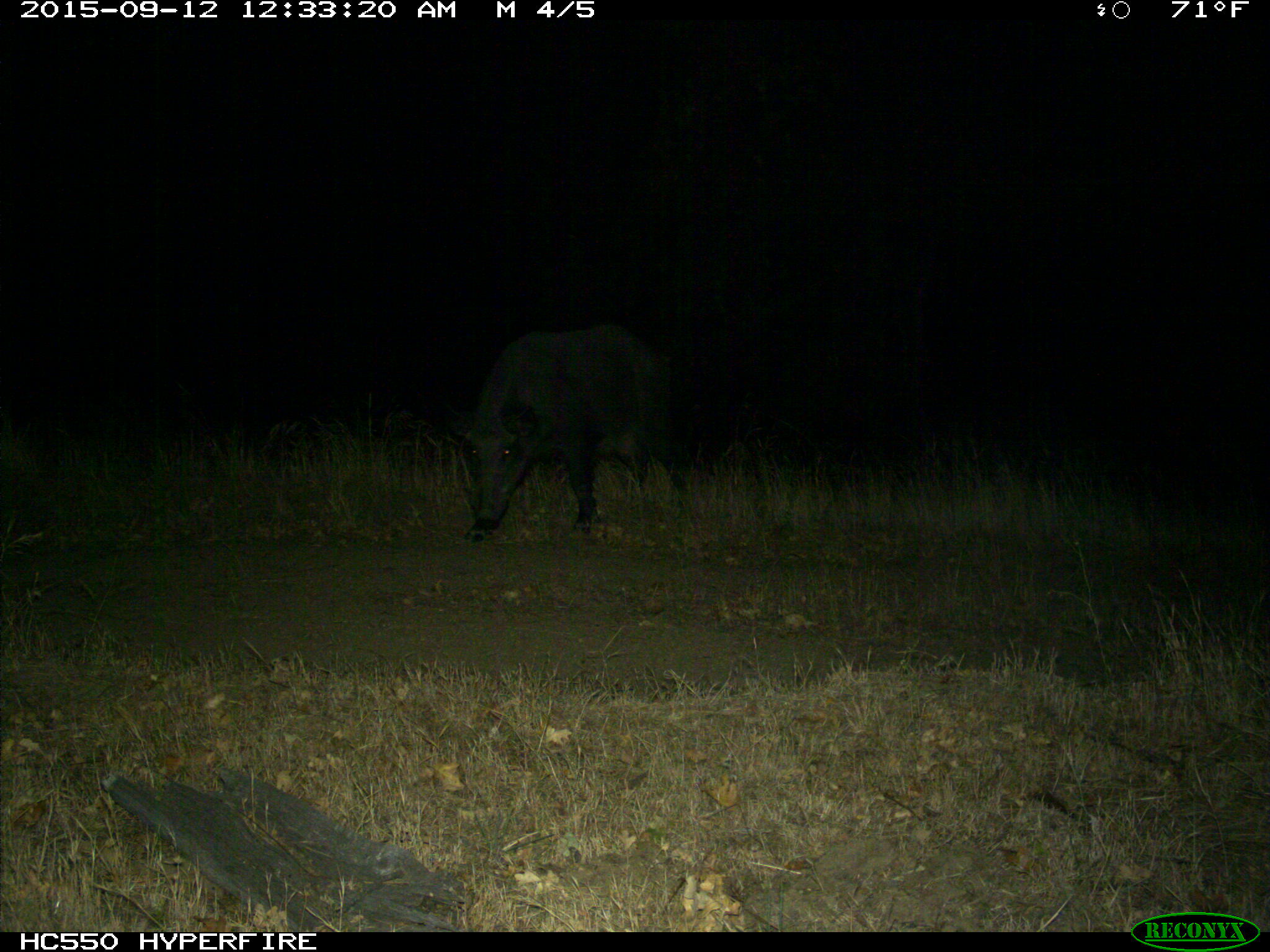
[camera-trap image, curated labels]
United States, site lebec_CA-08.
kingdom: Animalia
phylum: Chordata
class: Mammalia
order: Artiodactyla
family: Suidae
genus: Sus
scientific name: Sus scrofa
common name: wild boar